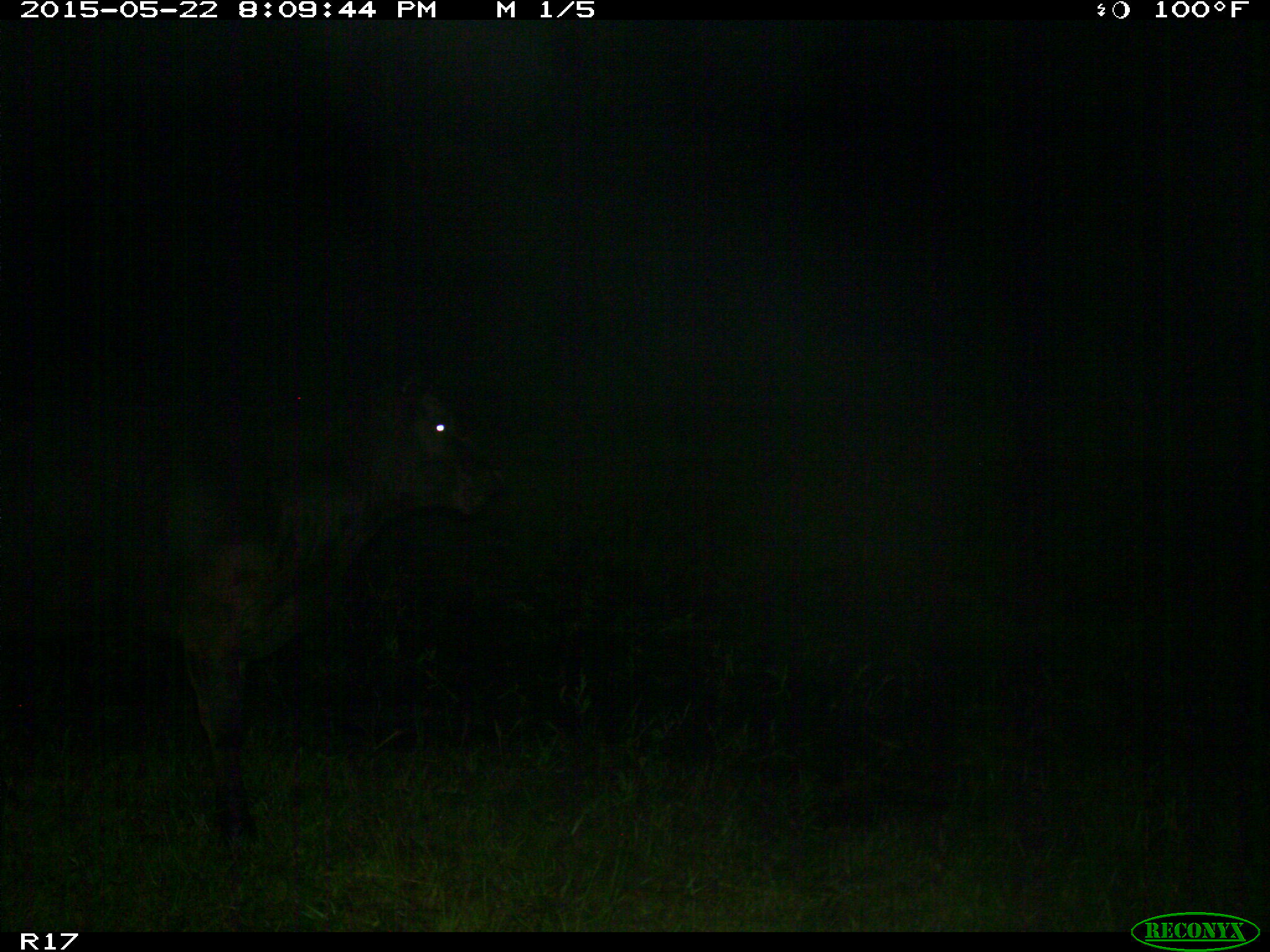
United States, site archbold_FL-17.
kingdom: Animalia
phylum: Chordata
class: Mammalia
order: Artiodactyla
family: Bovidae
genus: Bos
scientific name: Bos taurus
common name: domestic cow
Bos taurus (domestic cow).